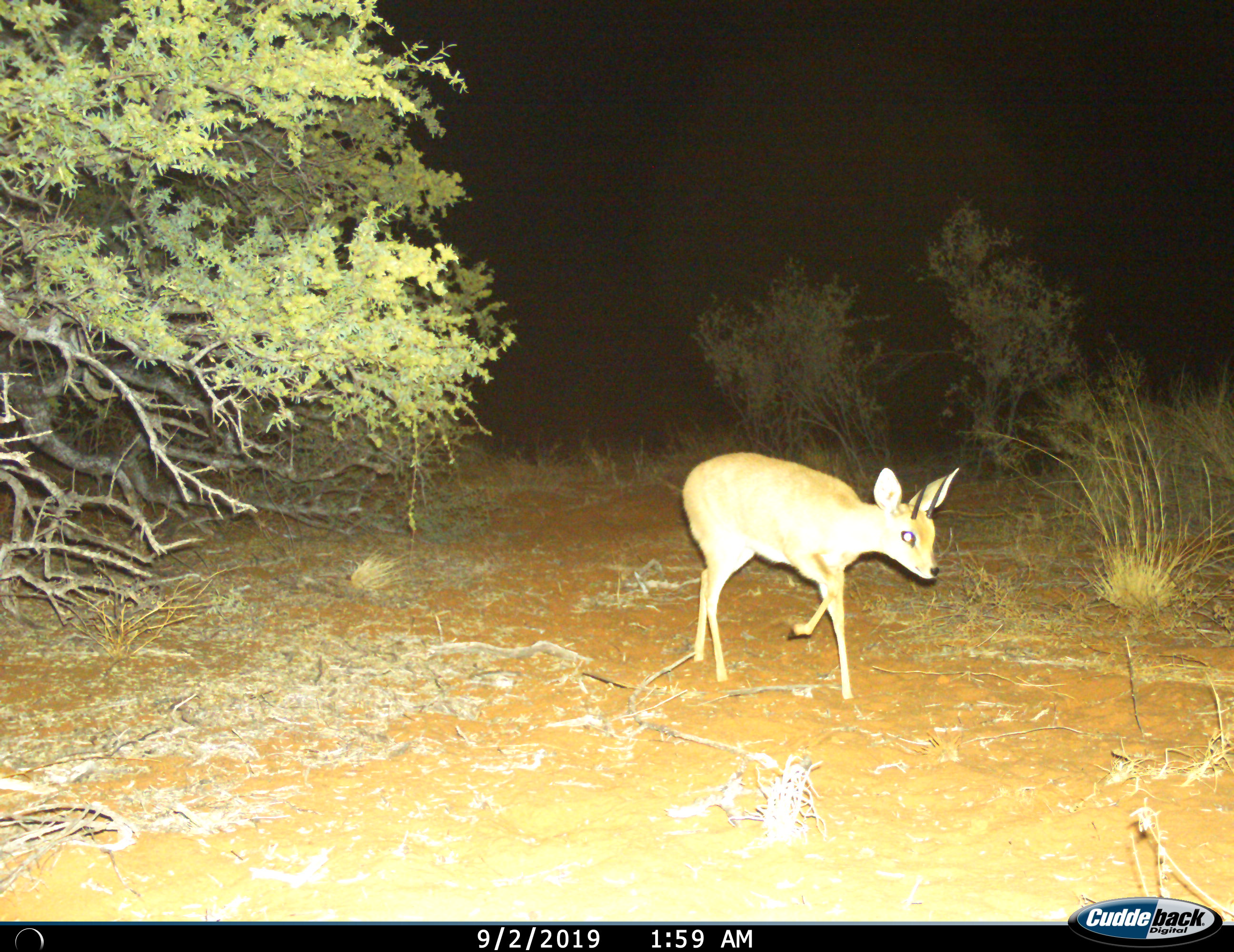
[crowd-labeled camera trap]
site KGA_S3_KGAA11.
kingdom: Animalia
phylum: Chordata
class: Mammalia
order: Artiodactyla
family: Bovidae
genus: Raphicerus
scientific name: Raphicerus campestris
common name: steenbok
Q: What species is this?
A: Steenbok (Raphicerus campestris).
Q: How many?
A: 1.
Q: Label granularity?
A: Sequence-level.